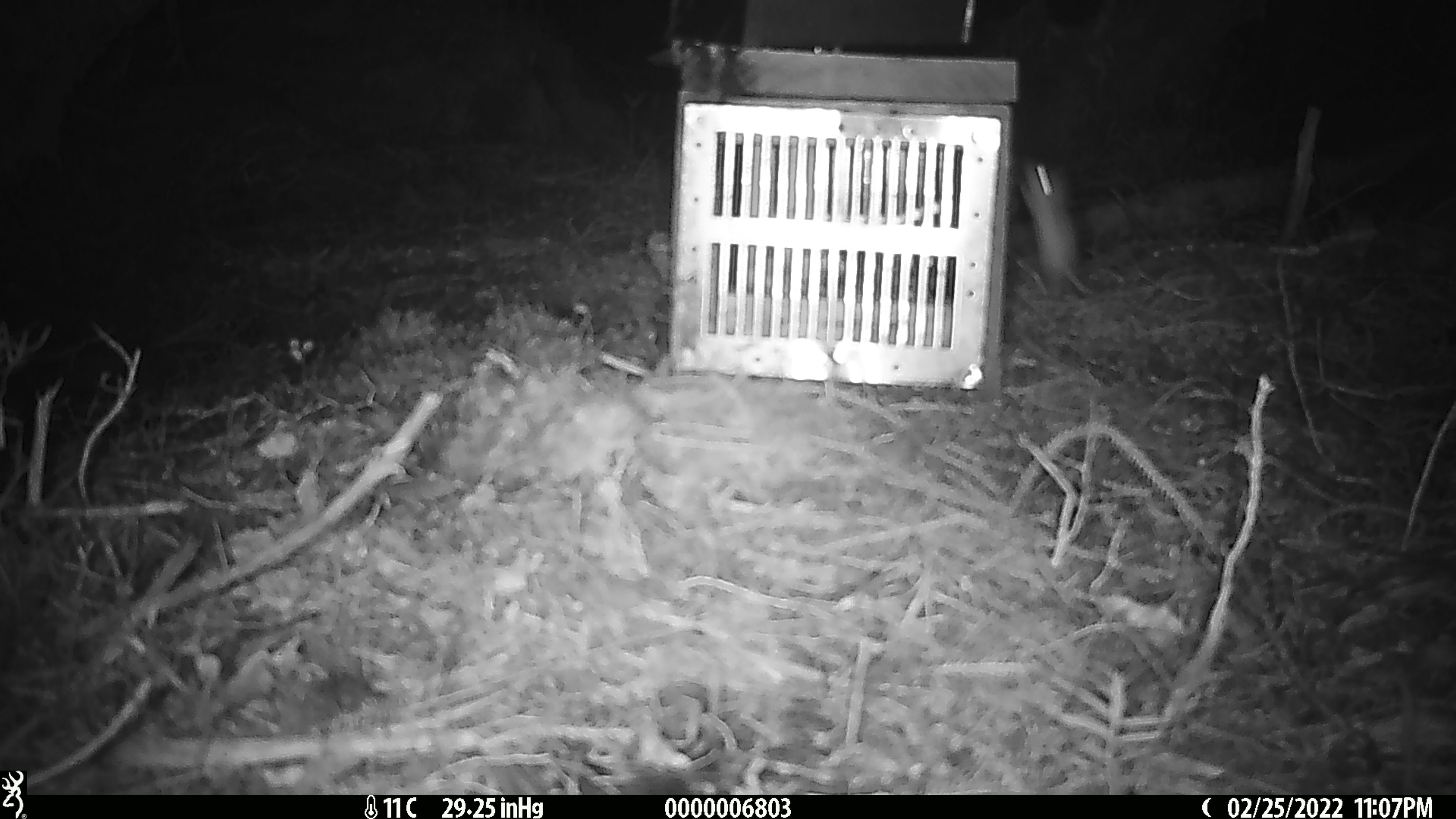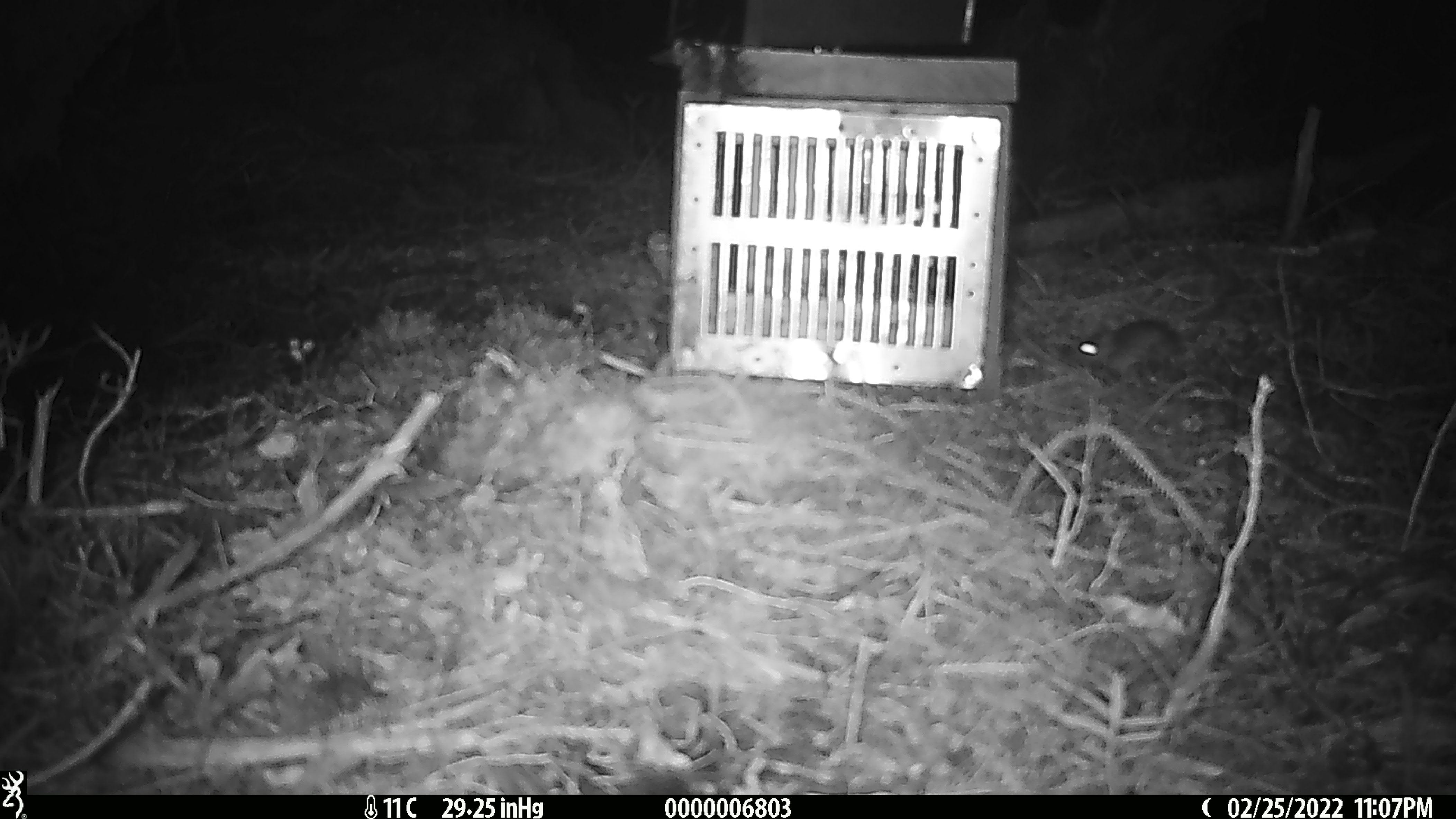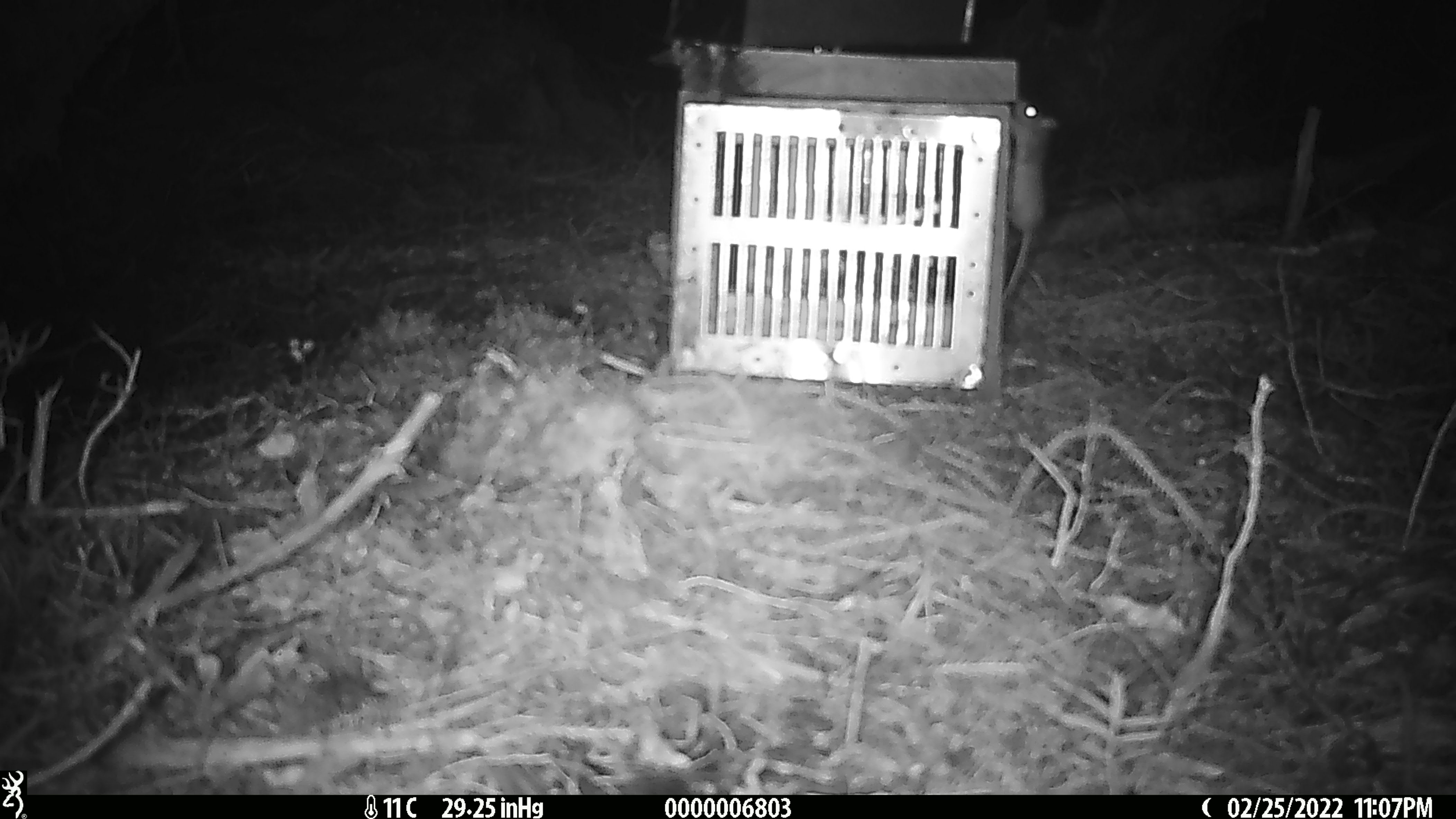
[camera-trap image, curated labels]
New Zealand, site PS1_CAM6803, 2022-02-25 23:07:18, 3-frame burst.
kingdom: Animalia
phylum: Chordata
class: Mammalia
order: Rodentia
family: Muridae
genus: Mus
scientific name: Mus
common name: mouse